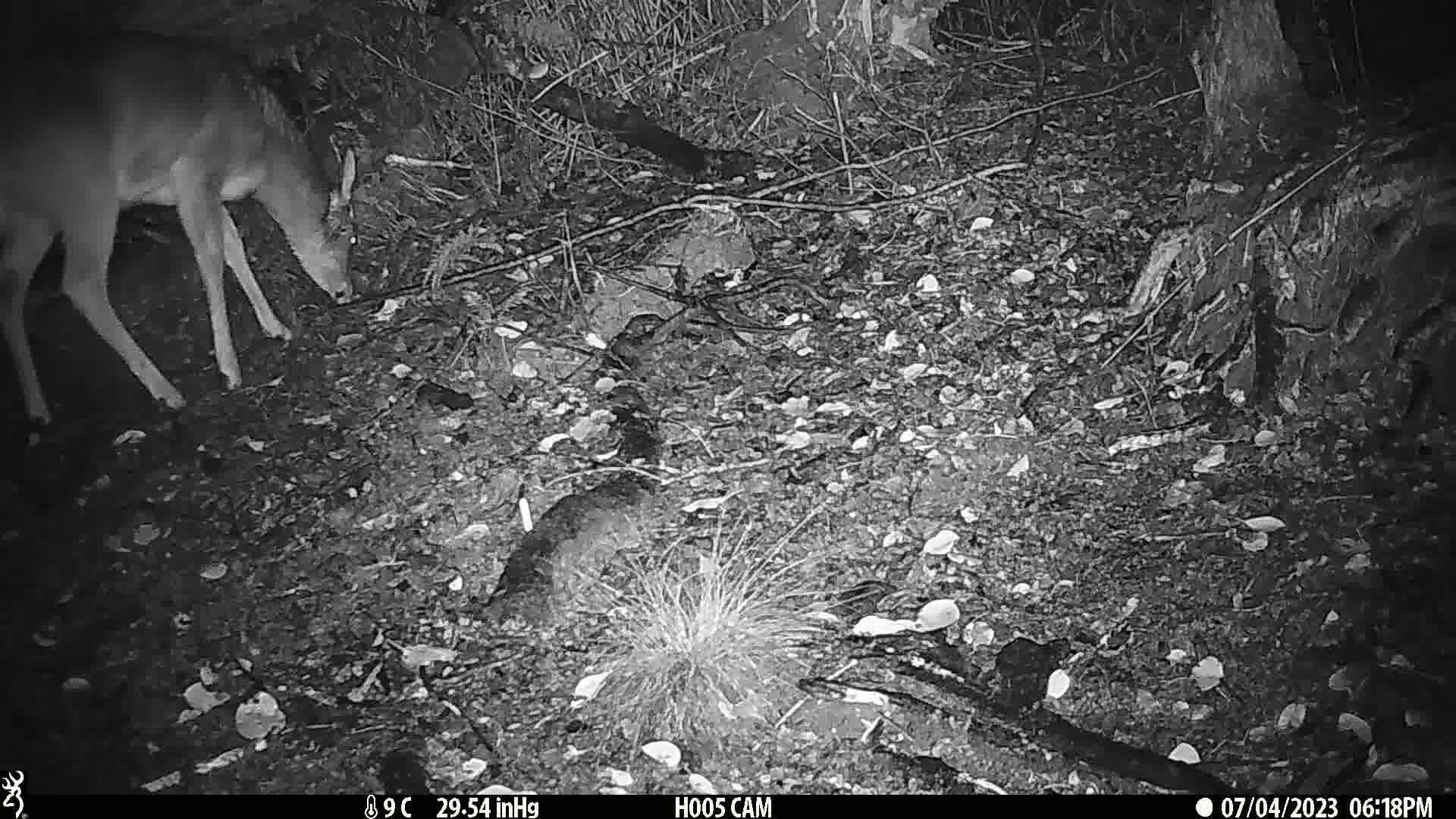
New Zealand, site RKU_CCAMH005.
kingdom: Animalia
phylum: Chordata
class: Mammalia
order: Artiodactyla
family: Cervidae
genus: Odocoileus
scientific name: Odocoileus virginianus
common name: white-tailed deer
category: white tailed deer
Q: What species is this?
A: White tailed deer (white-tailed deer) (Odocoileus virginianus).